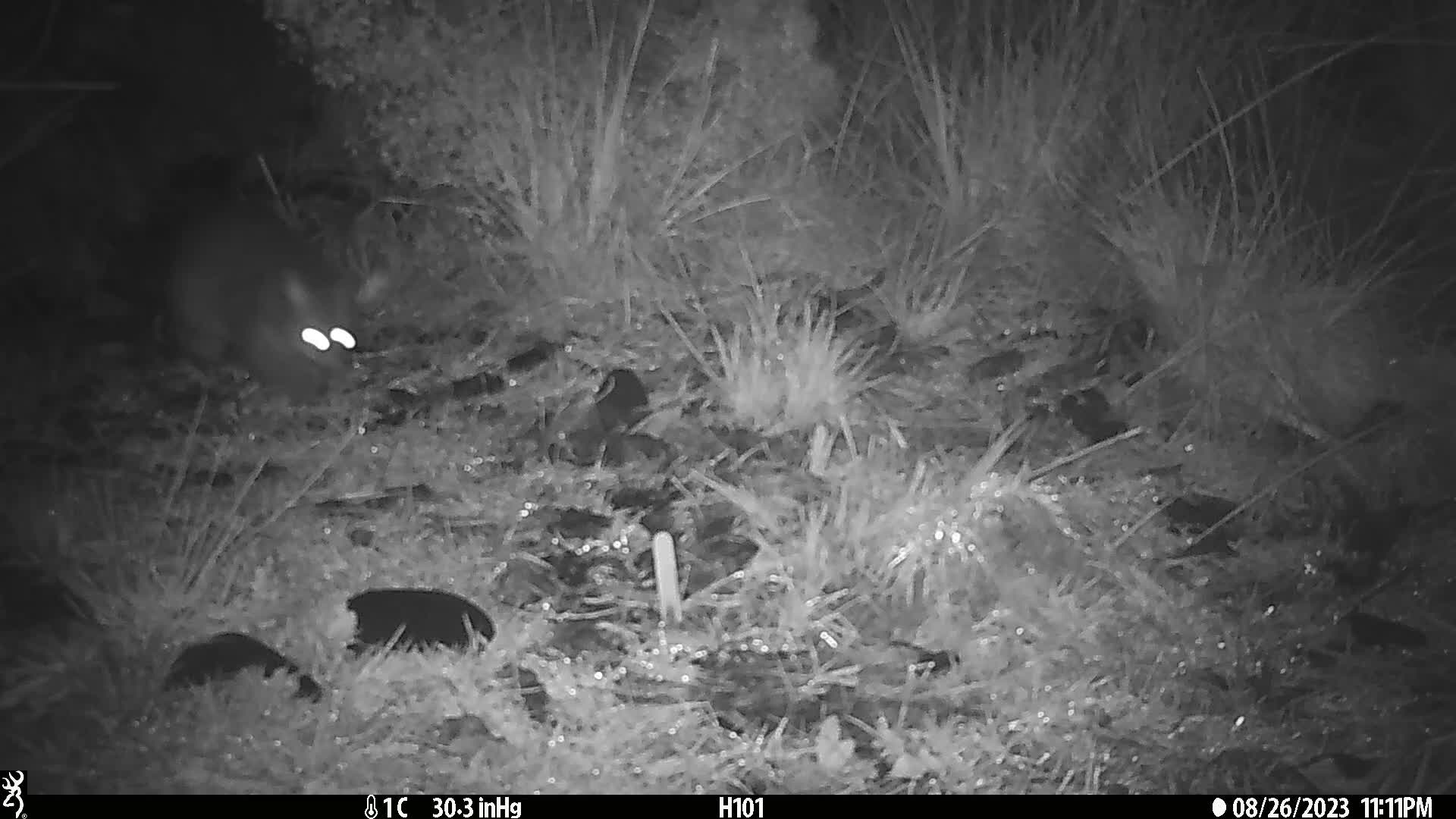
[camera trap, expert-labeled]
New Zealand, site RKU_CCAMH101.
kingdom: Animalia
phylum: Chordata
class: Mammalia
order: Diprotodontia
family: Phalangeridae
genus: Trichosurus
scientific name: Trichosurus vulpecula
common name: common brushtail possum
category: possum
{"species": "possum (common brushtail possum) (Trichosurus vulpecula)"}